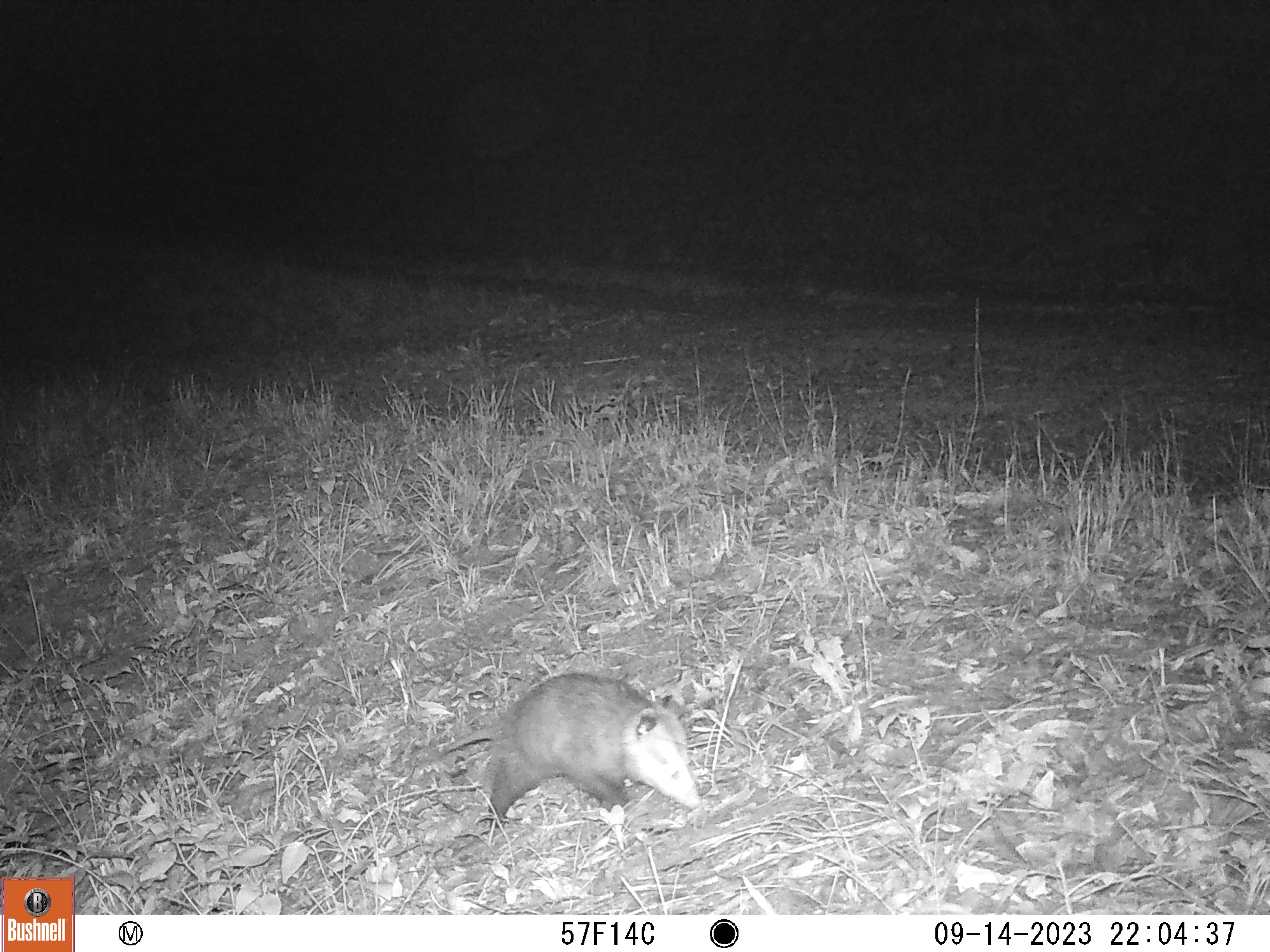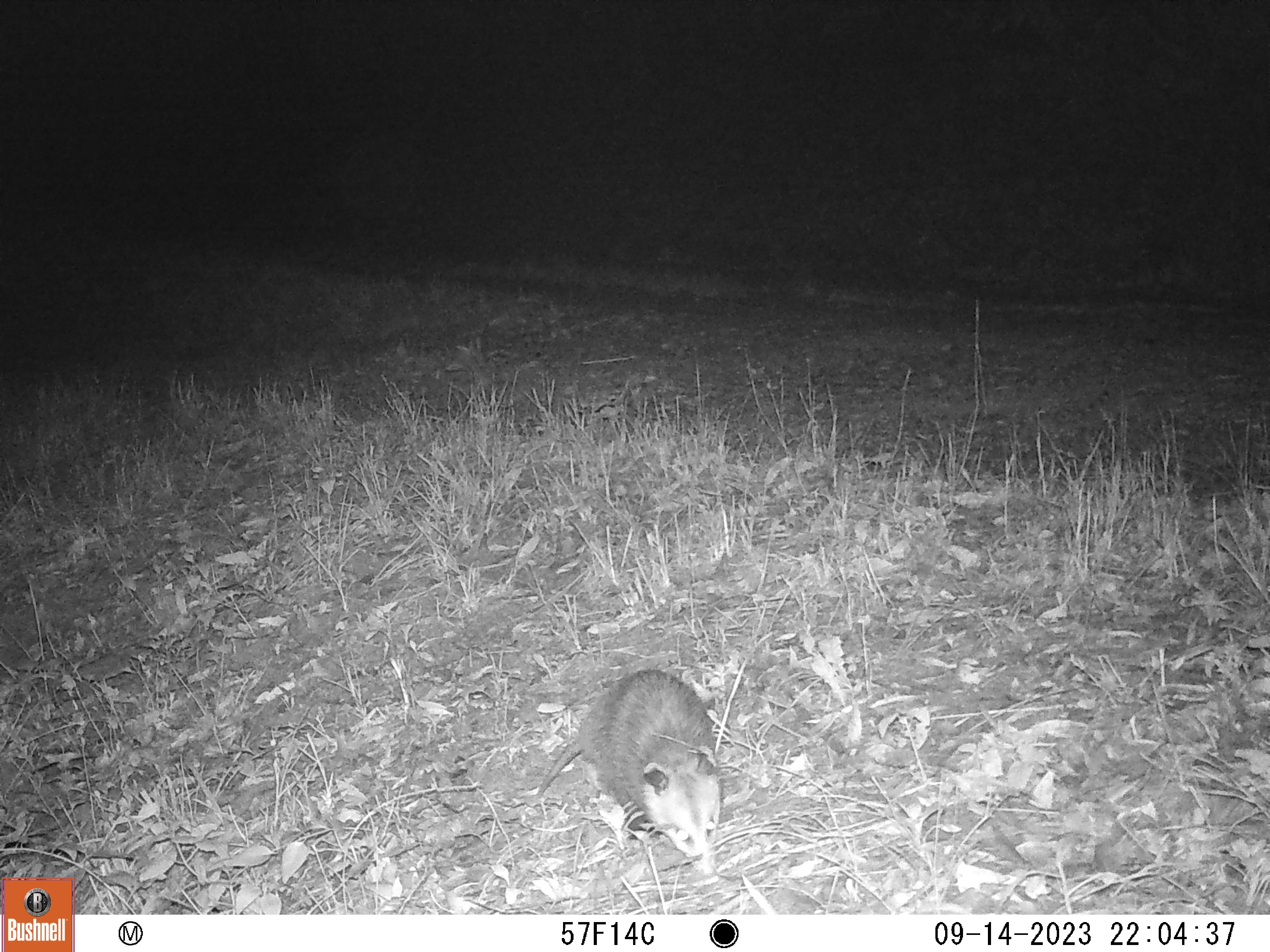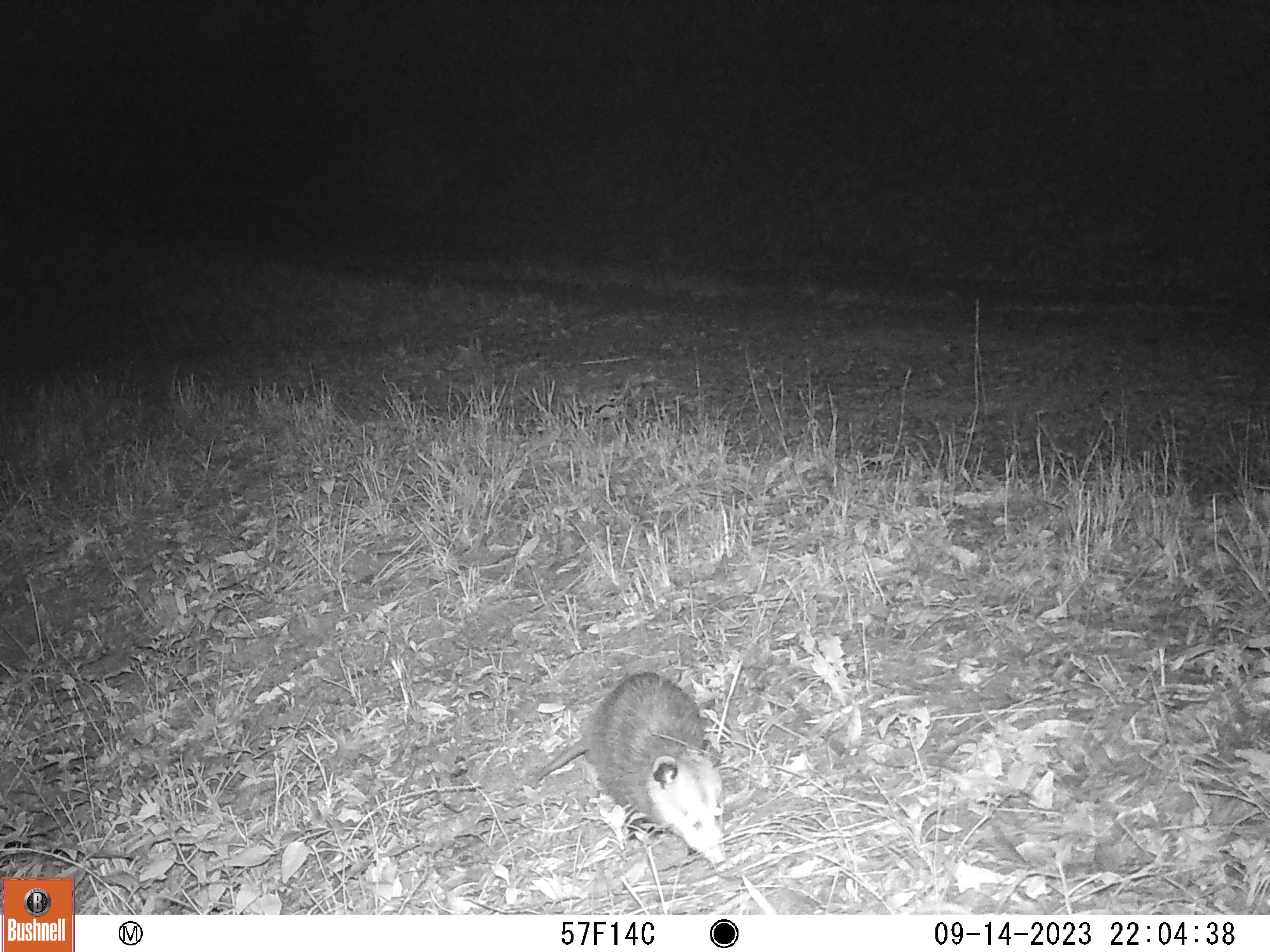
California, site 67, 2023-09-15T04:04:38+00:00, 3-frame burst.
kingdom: Animalia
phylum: Chordata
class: Mammalia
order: Didelphimorphia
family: Didelphidae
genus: Didelphis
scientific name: Didelphis virginiana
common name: virginia opossum